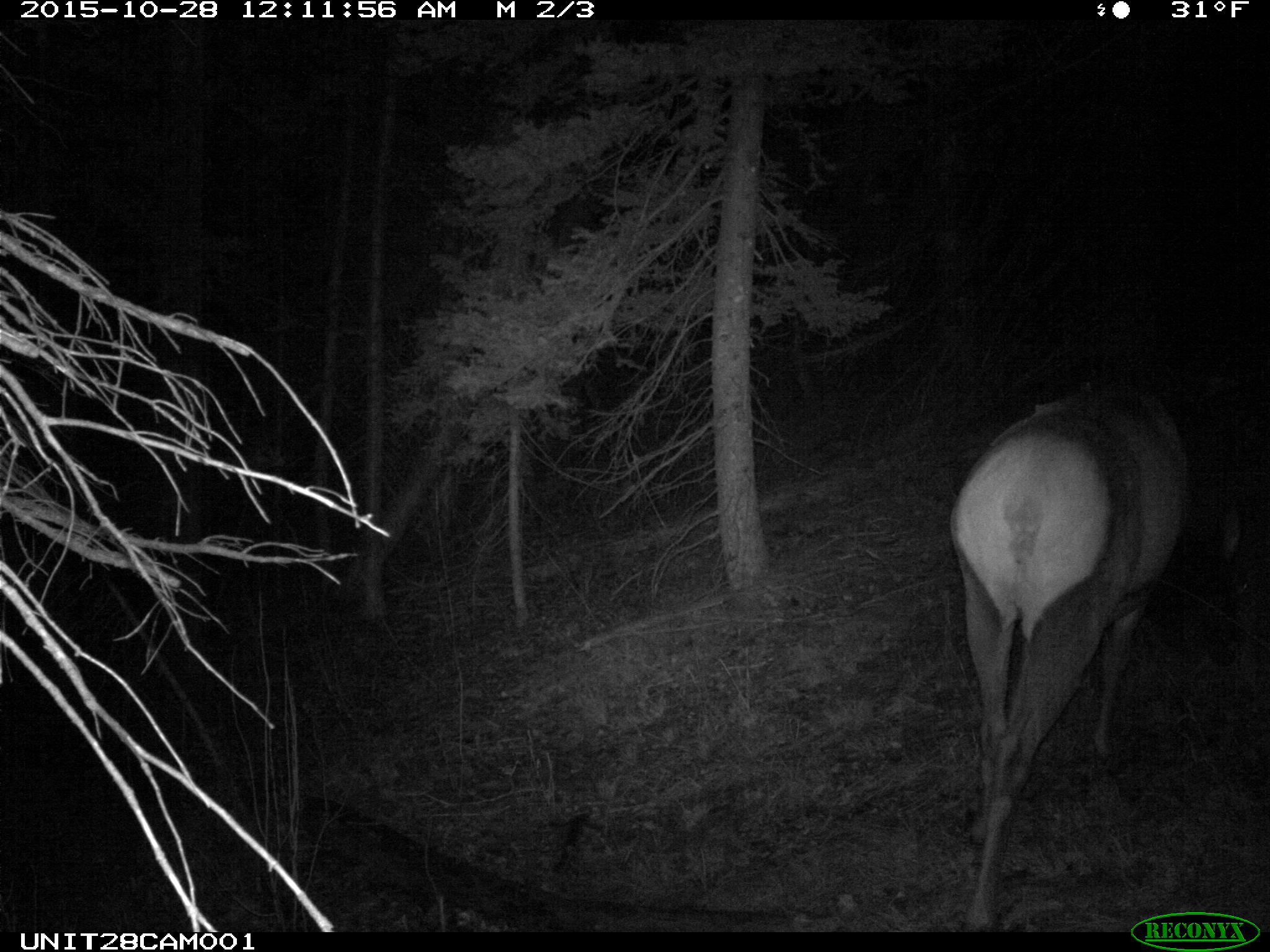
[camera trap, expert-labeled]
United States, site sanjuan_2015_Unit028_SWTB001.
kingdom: Animalia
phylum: Chordata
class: Mammalia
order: Artiodactyla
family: Cervidae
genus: Cervus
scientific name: Cervus elaphus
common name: red deer